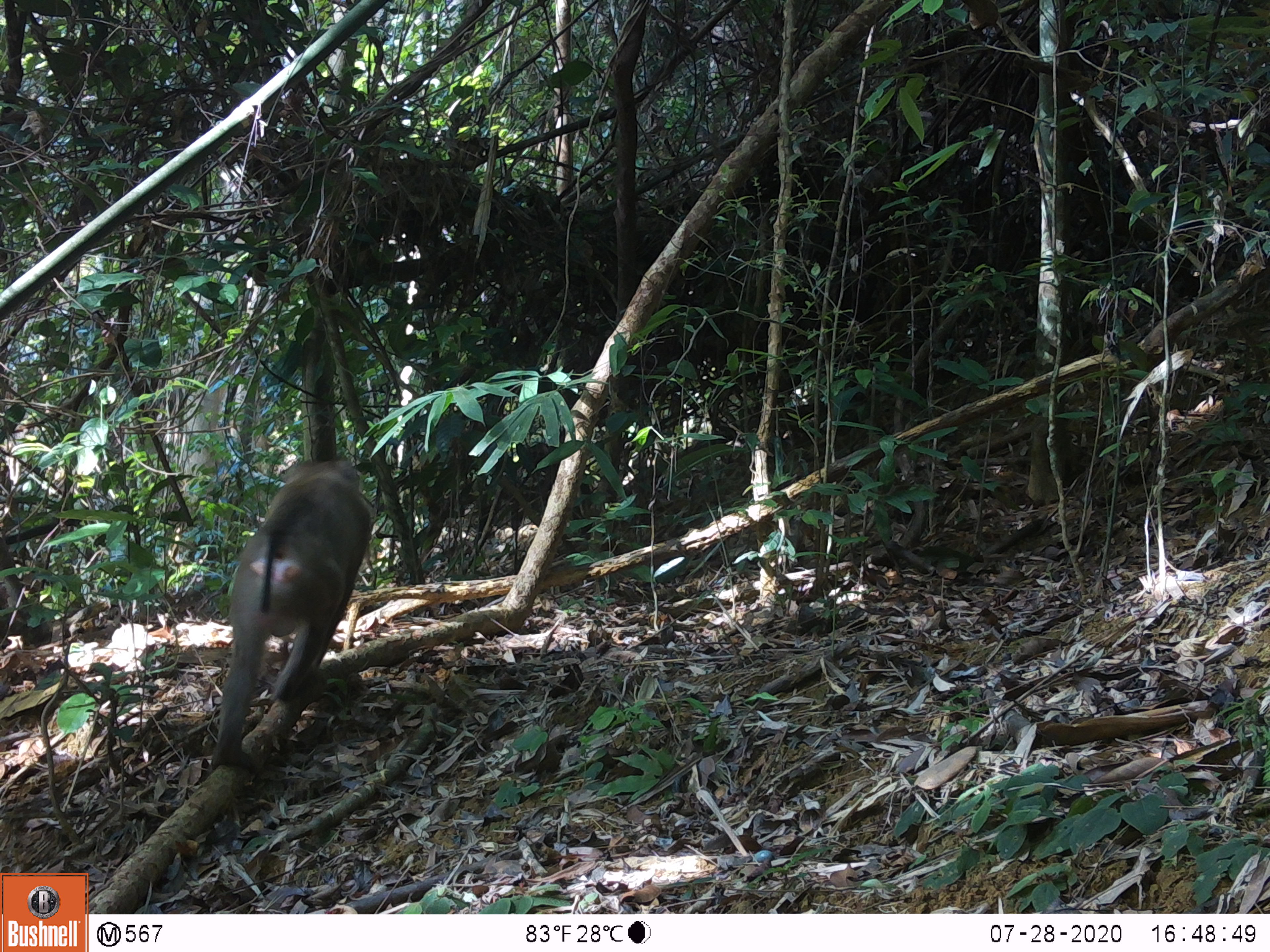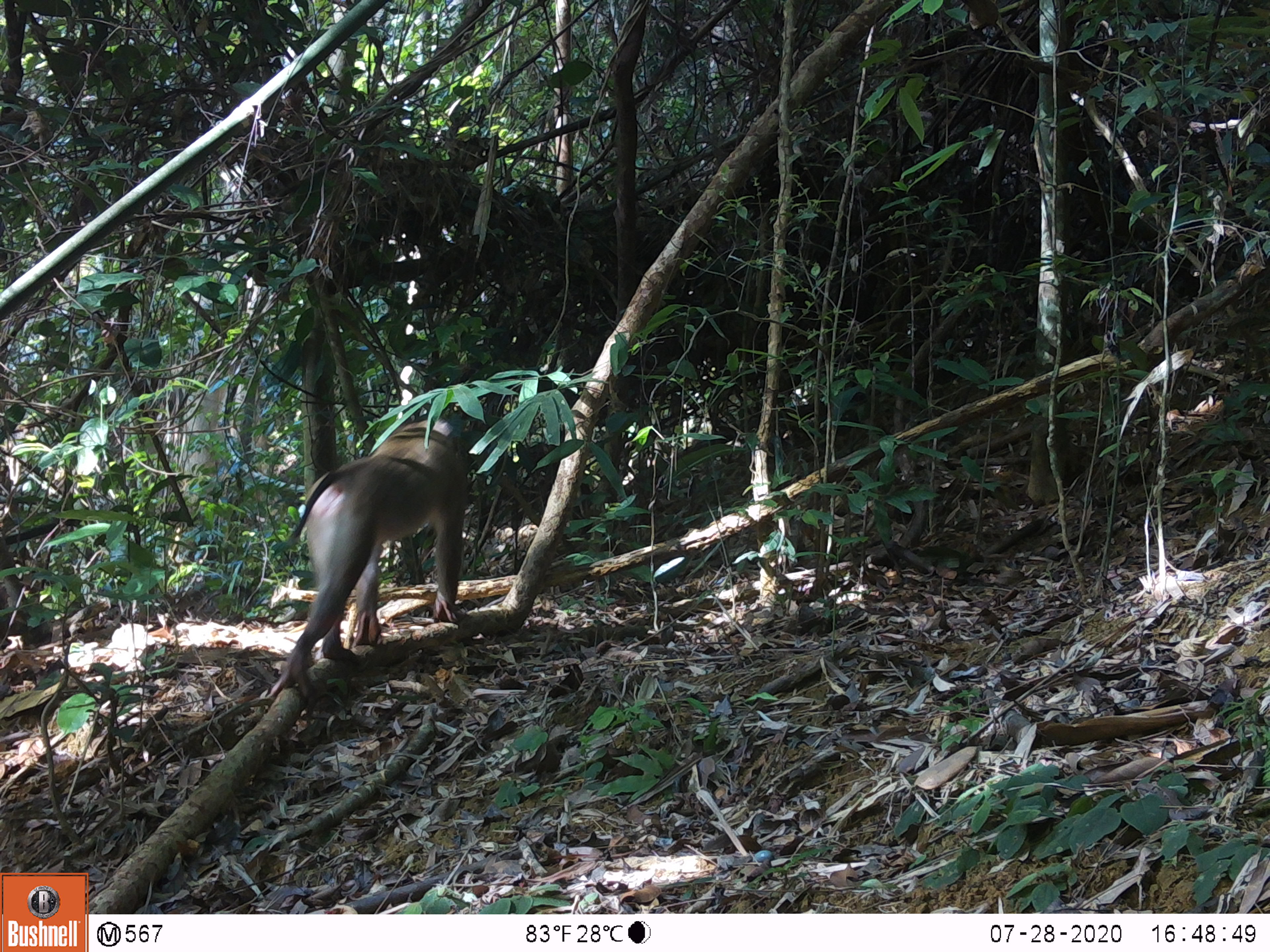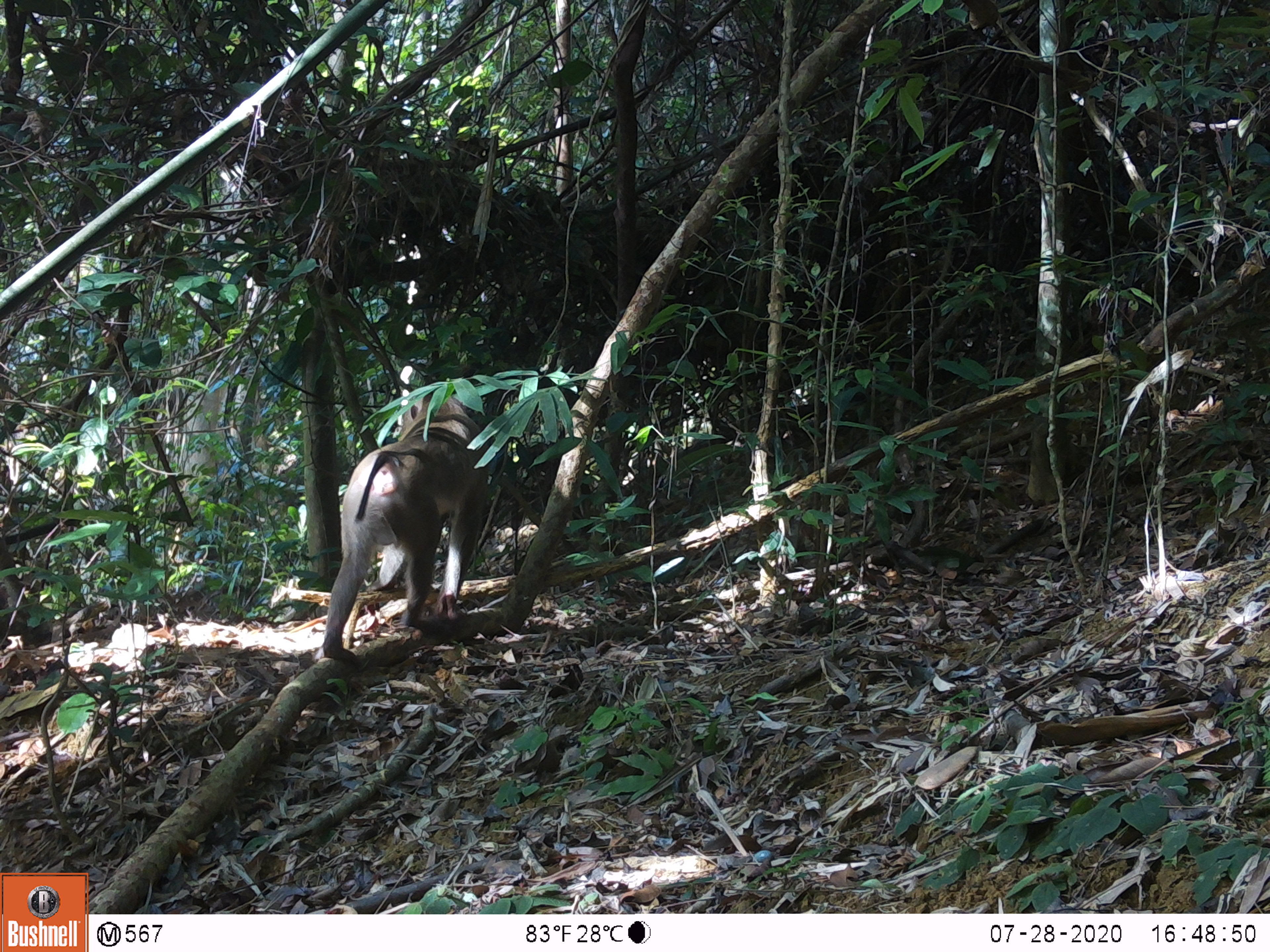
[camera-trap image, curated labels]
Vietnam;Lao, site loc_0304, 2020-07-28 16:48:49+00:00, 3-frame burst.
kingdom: Animalia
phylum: Chordata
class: Mammalia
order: Primates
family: Cercopithecidae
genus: Macaca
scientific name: Macaca nemestrina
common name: pig-tailed macaque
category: pig tailed macaque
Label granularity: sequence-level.